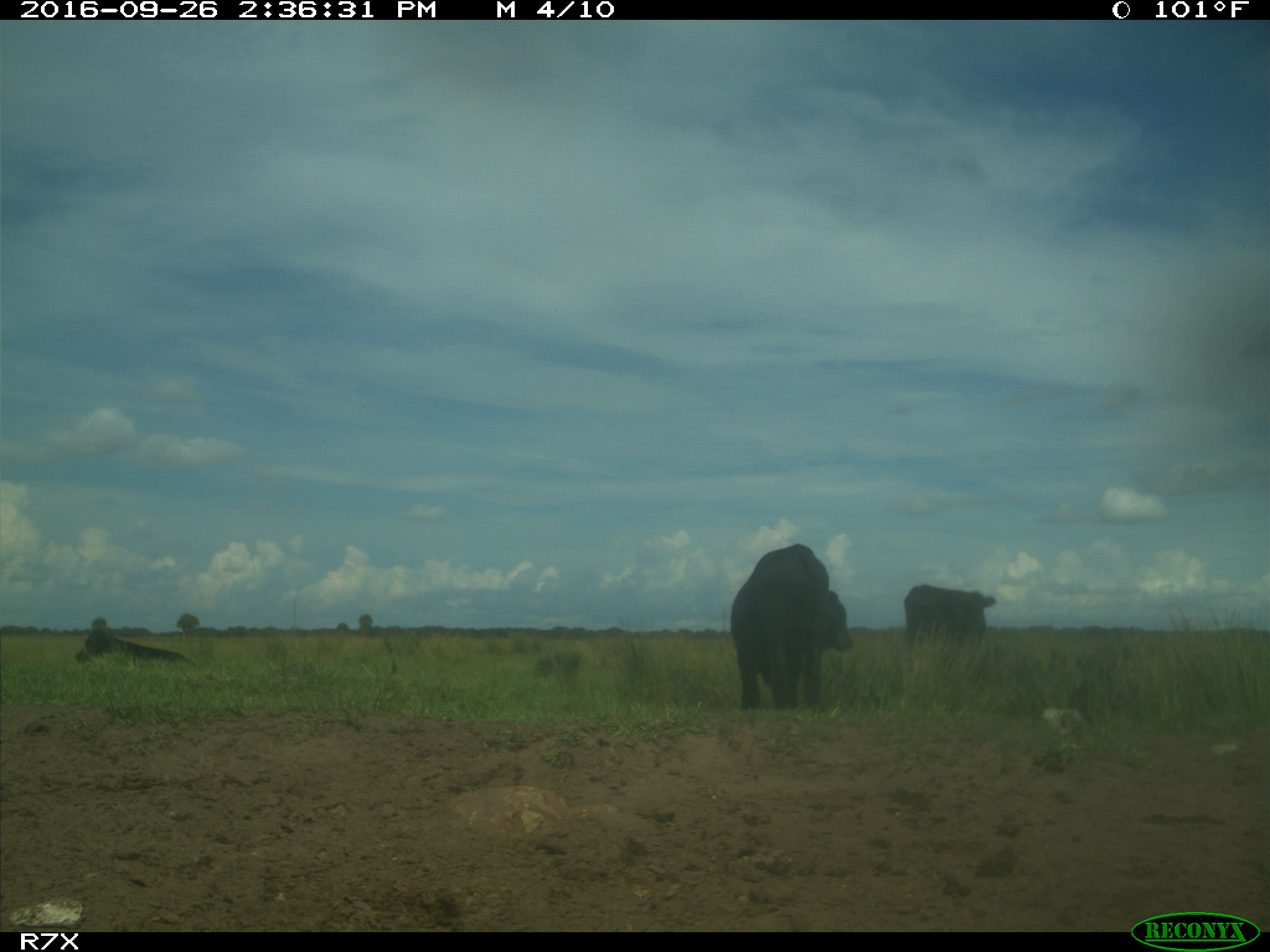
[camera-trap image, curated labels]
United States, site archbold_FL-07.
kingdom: Animalia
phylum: Chordata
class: Mammalia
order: Artiodactyla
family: Bovidae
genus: Bos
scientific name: Bos taurus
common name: domestic cow